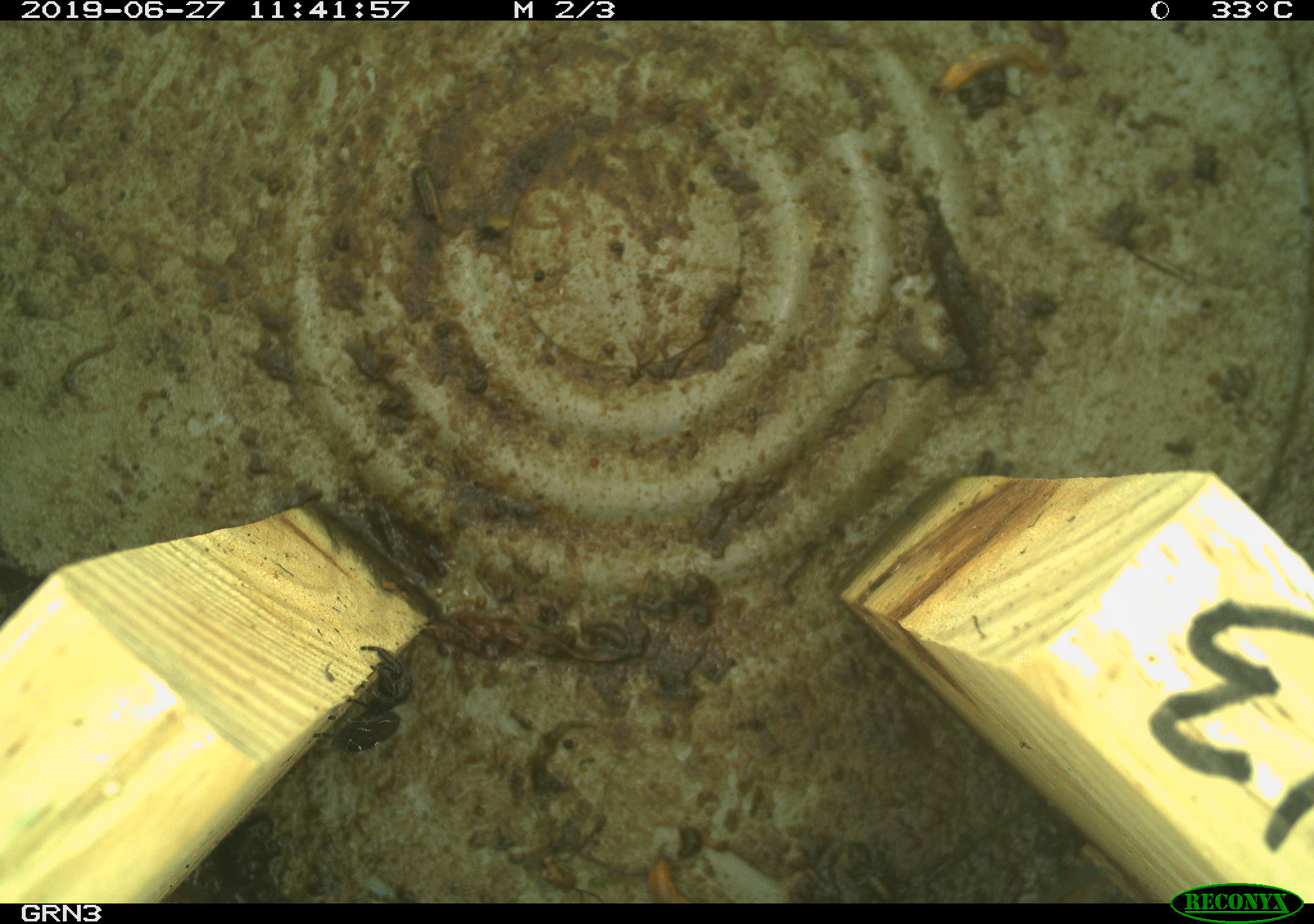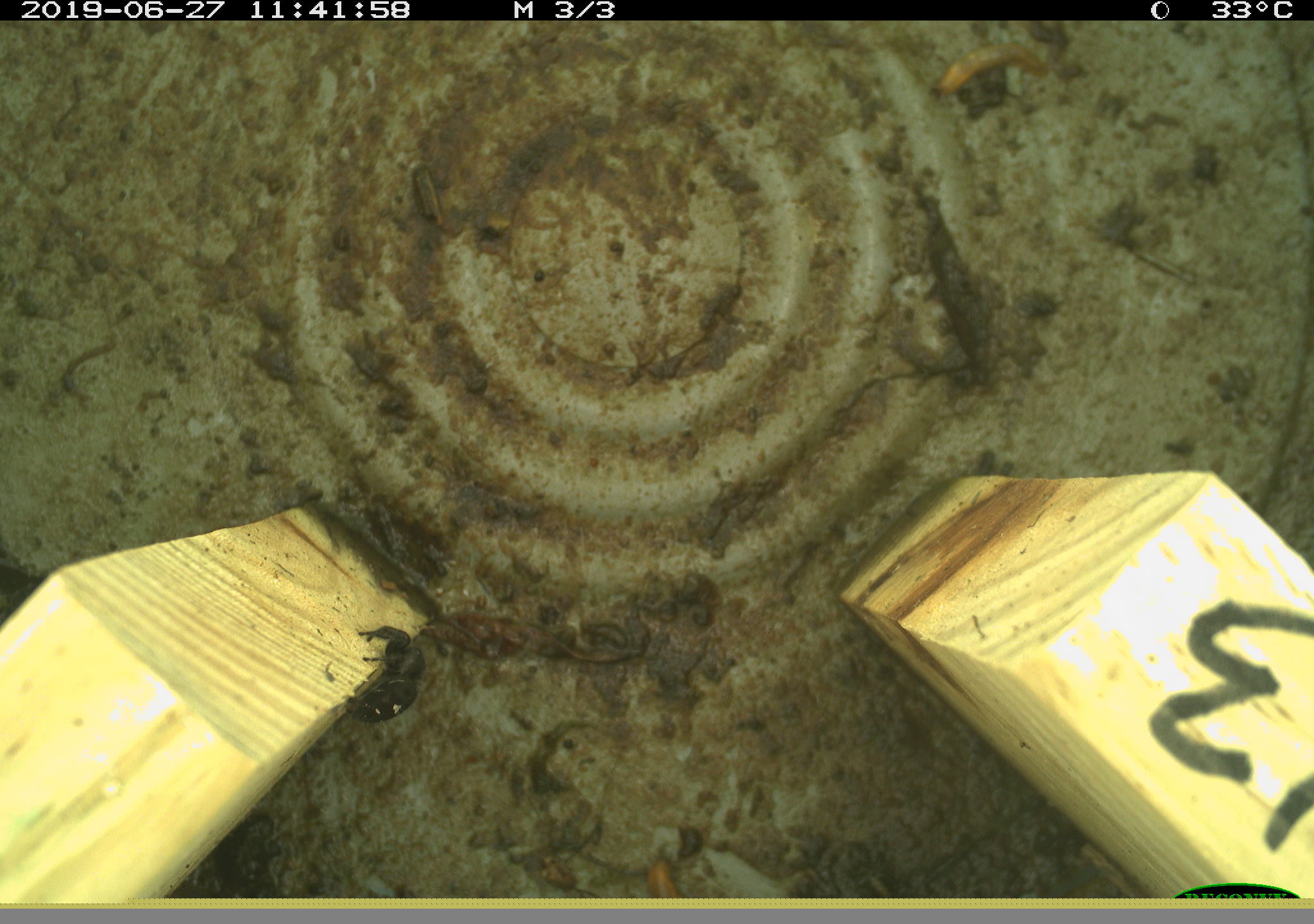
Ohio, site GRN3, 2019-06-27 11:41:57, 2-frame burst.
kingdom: Animalia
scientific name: Animalia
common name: animal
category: invertebrate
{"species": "invertebrate (animal) (Animalia)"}